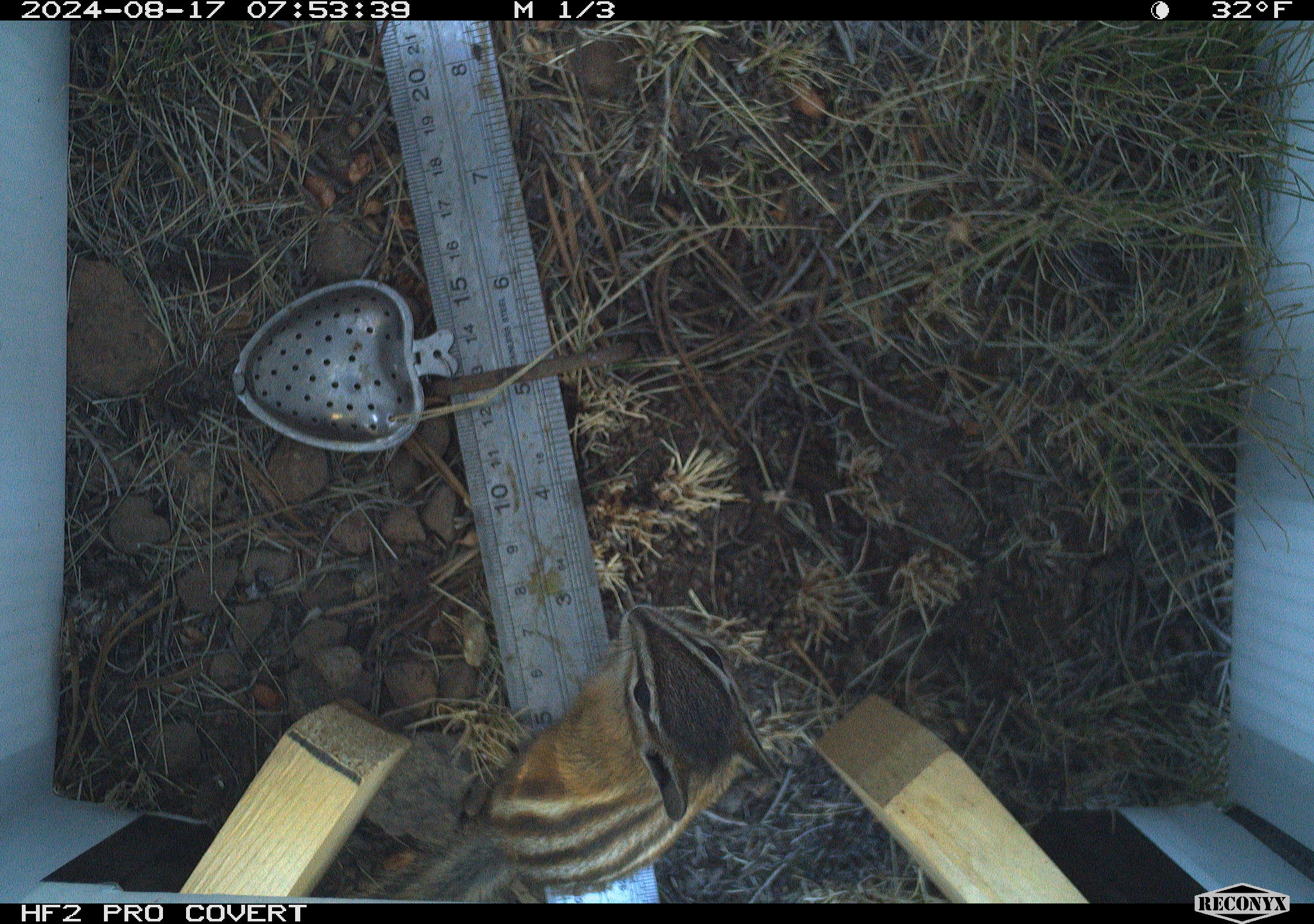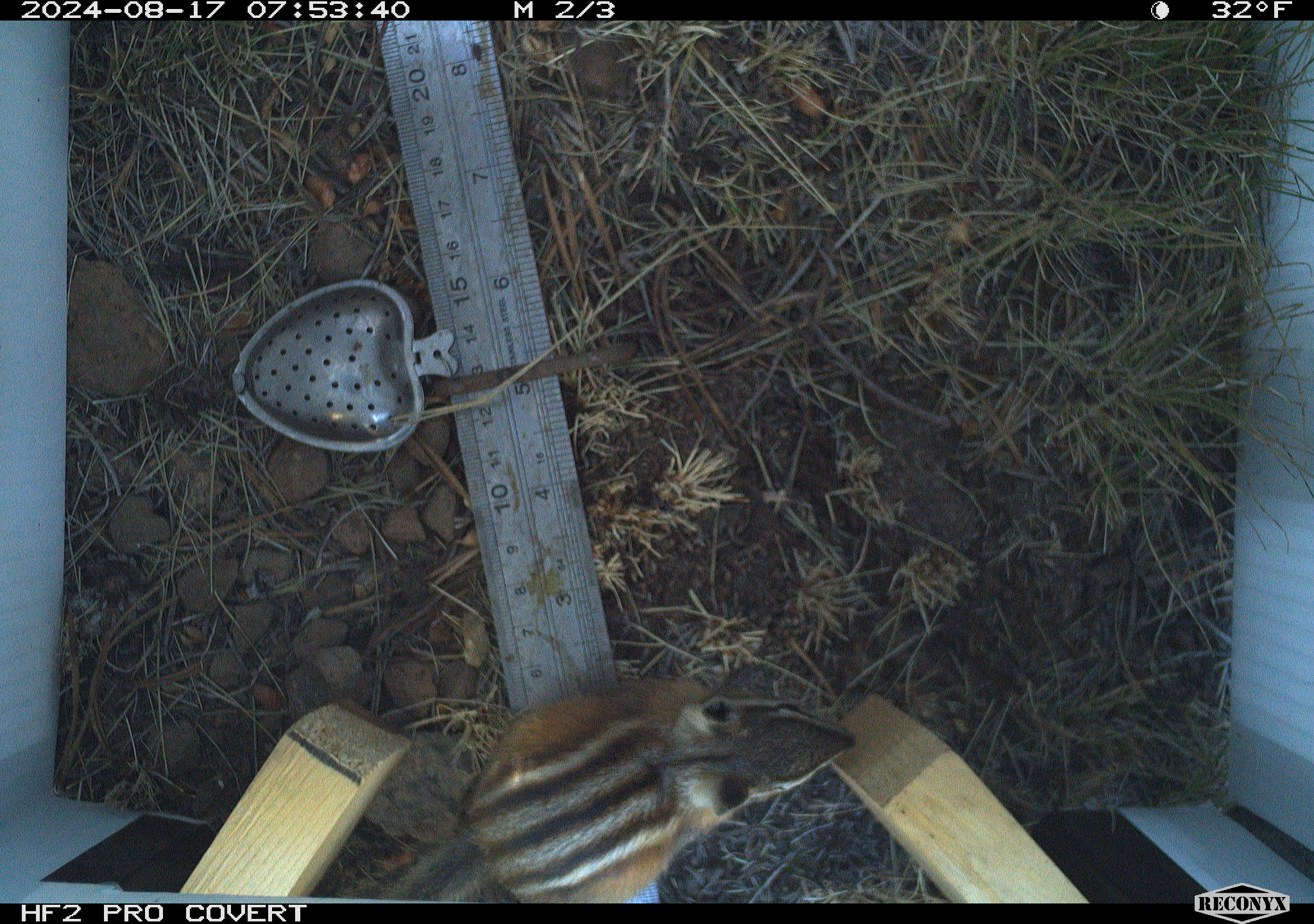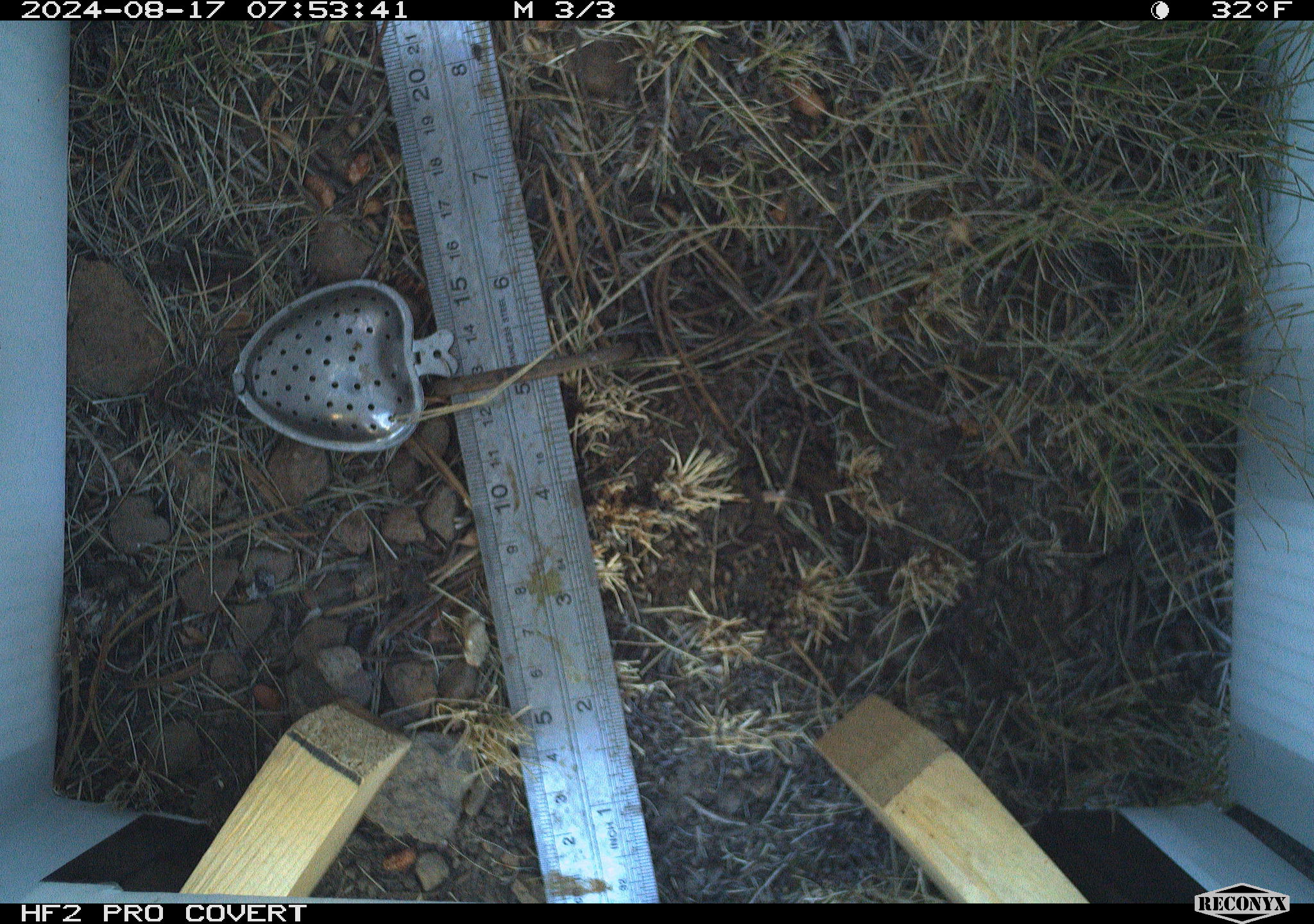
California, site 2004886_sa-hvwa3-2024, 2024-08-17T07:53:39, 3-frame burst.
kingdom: Animalia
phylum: Chordata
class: Mammalia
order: Rodentia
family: Sciuridae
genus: Neotamias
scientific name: Neotamias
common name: western chipmunks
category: neotamias species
Neotamias species (western chipmunks) (Neotamias).